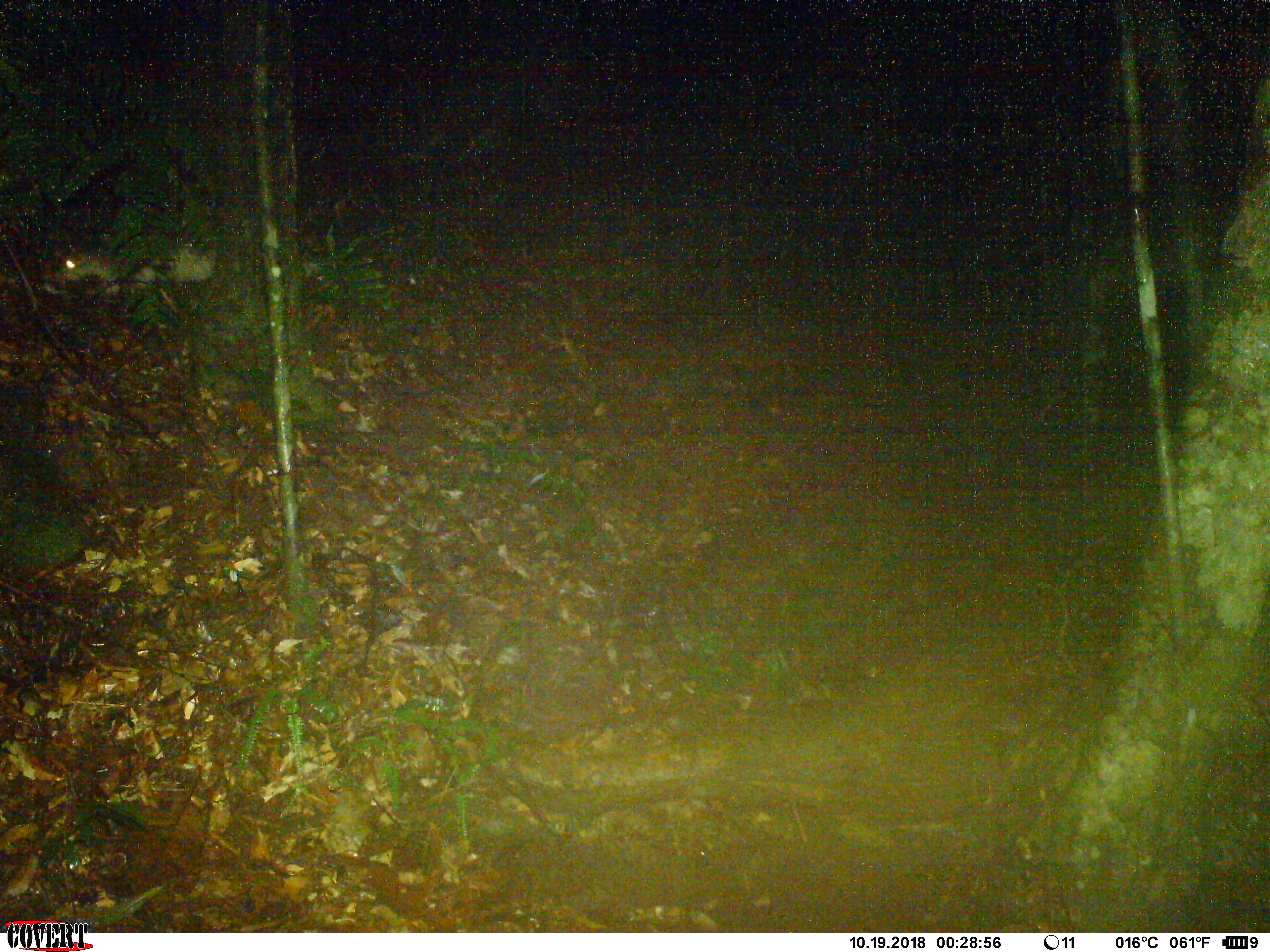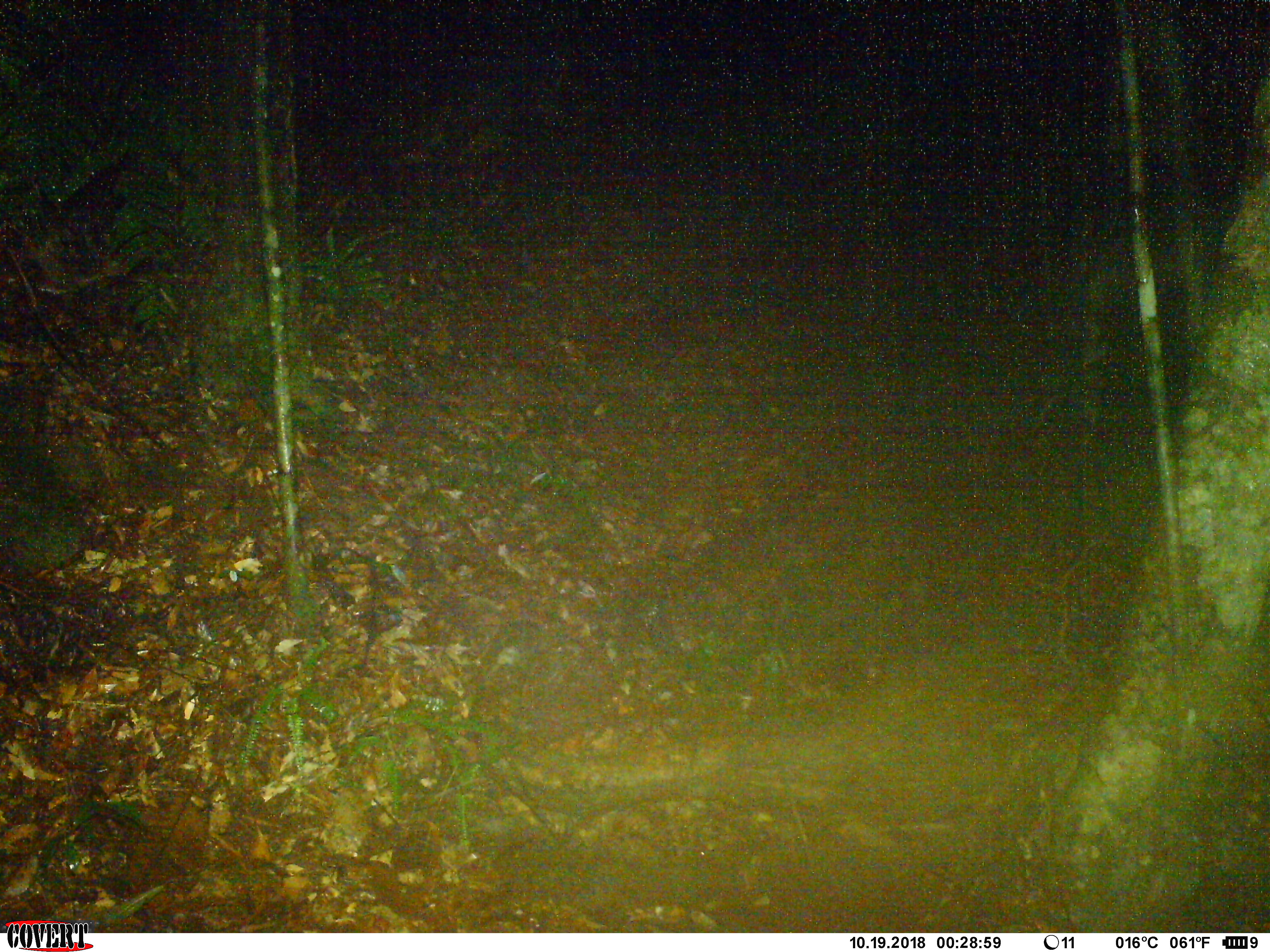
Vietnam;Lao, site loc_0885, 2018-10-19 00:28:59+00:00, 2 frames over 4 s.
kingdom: Animalia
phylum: Chordata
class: Mammalia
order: Rodentia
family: Hystricidae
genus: Atherurus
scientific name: Atherurus macrourus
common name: asiatic brush-tailed porcupine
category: asiatic brush tailed porcupine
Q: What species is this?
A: Asiatic brush tailed porcupine (asiatic brush-tailed porcupine) (Atherurus macrourus).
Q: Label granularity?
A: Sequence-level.